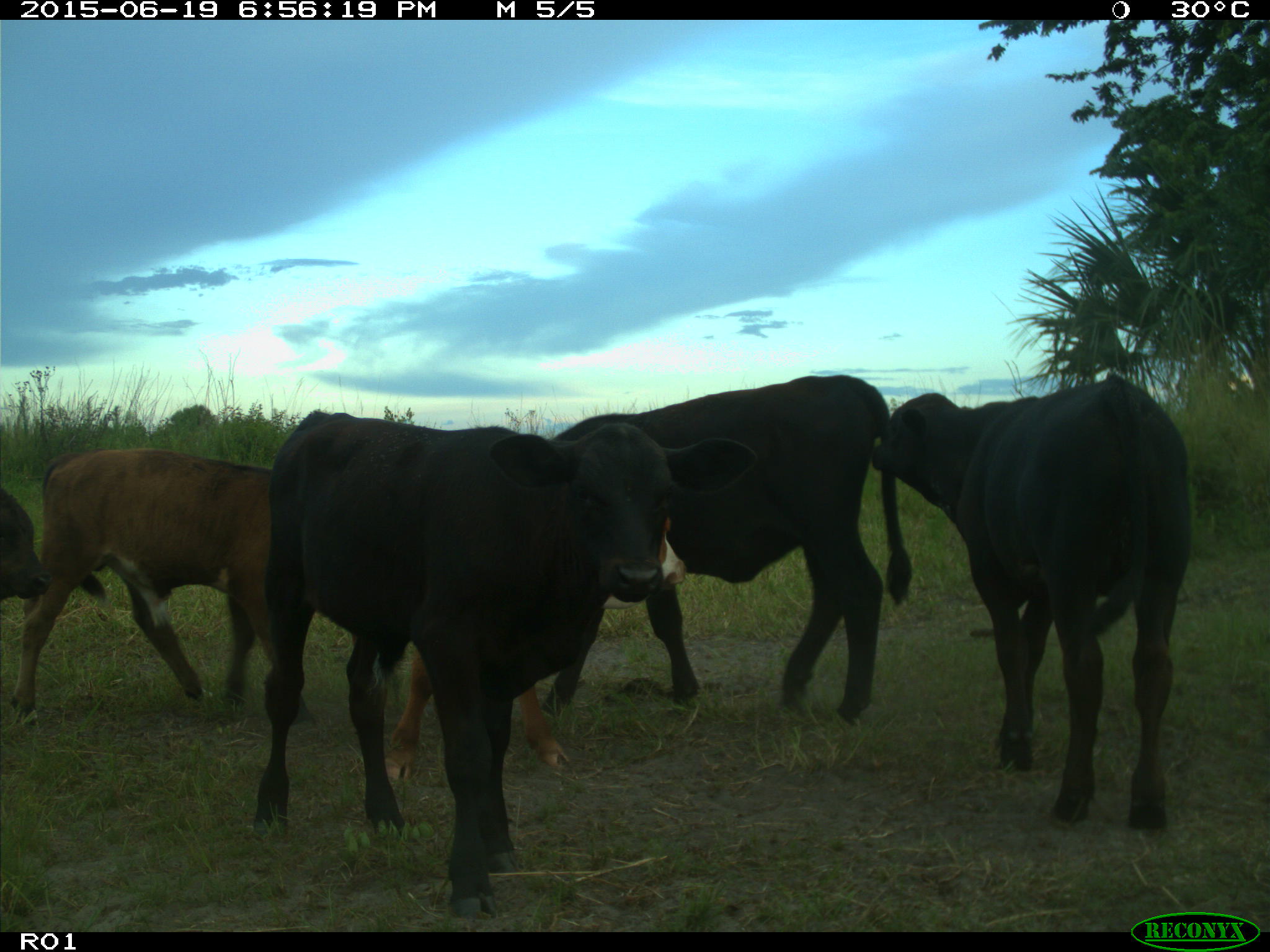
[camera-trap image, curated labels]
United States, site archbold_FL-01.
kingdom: Animalia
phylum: Chordata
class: Mammalia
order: Artiodactyla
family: Bovidae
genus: Bos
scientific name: Bos taurus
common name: domestic cow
Bos taurus (domestic cow).